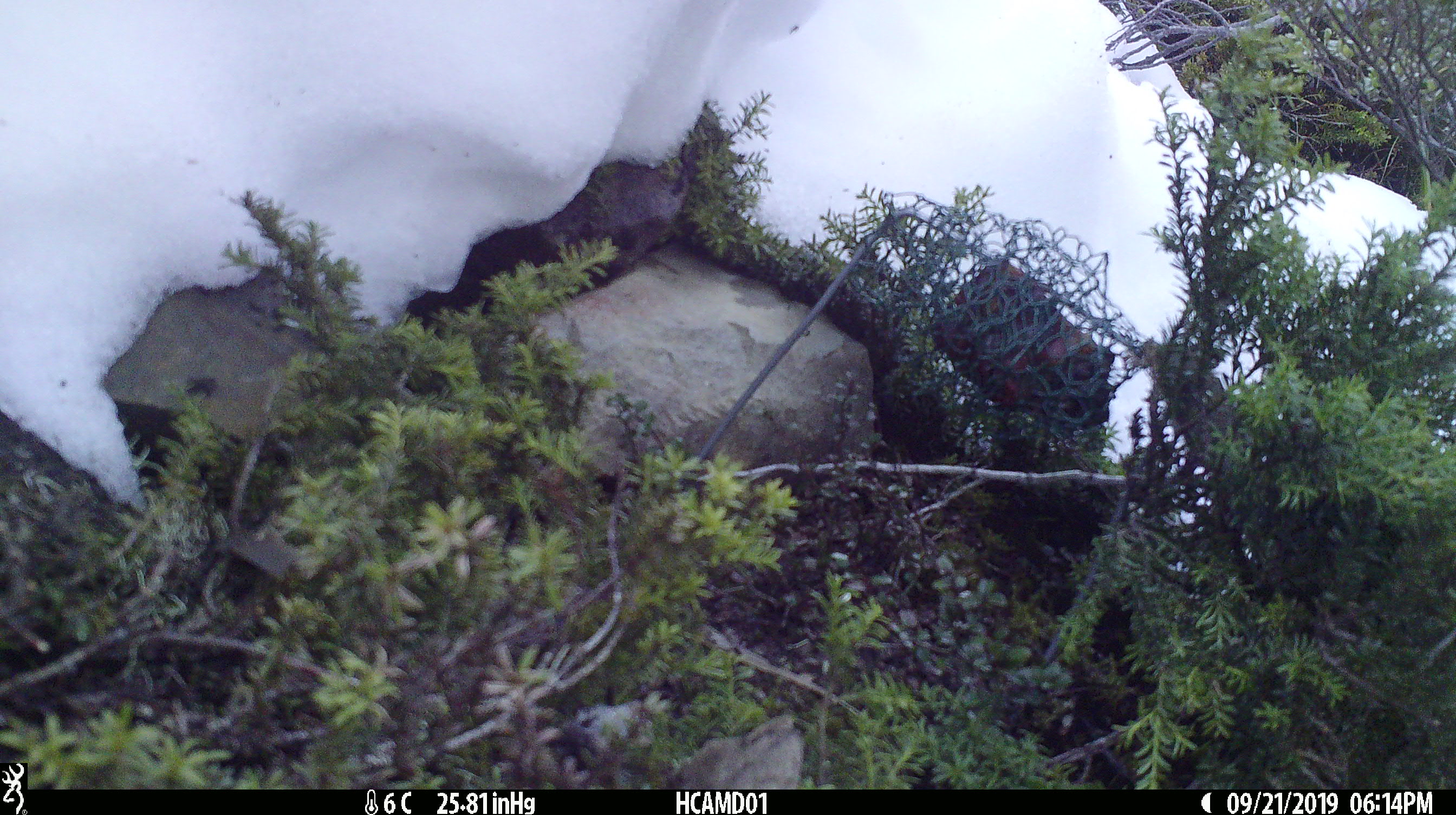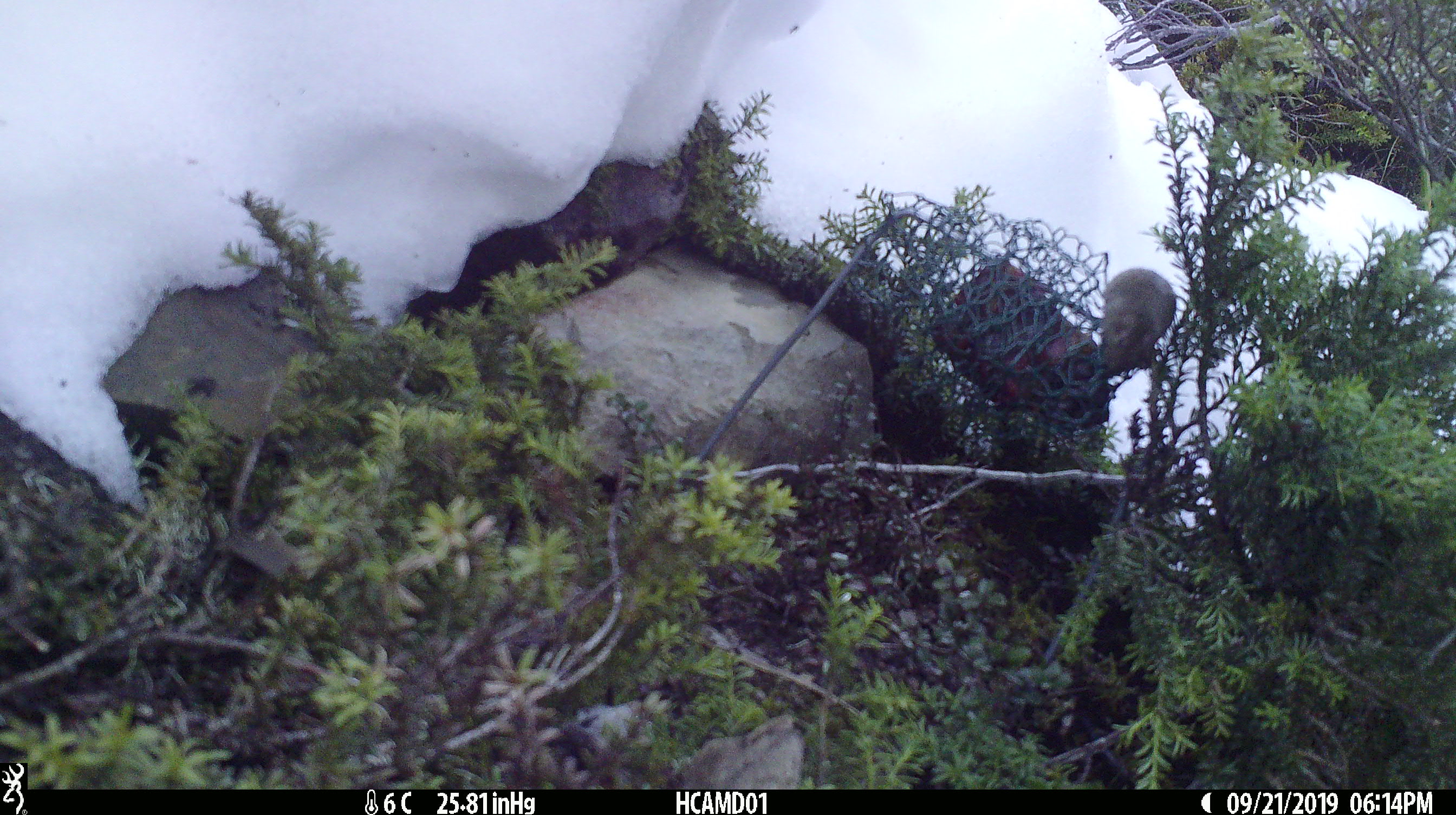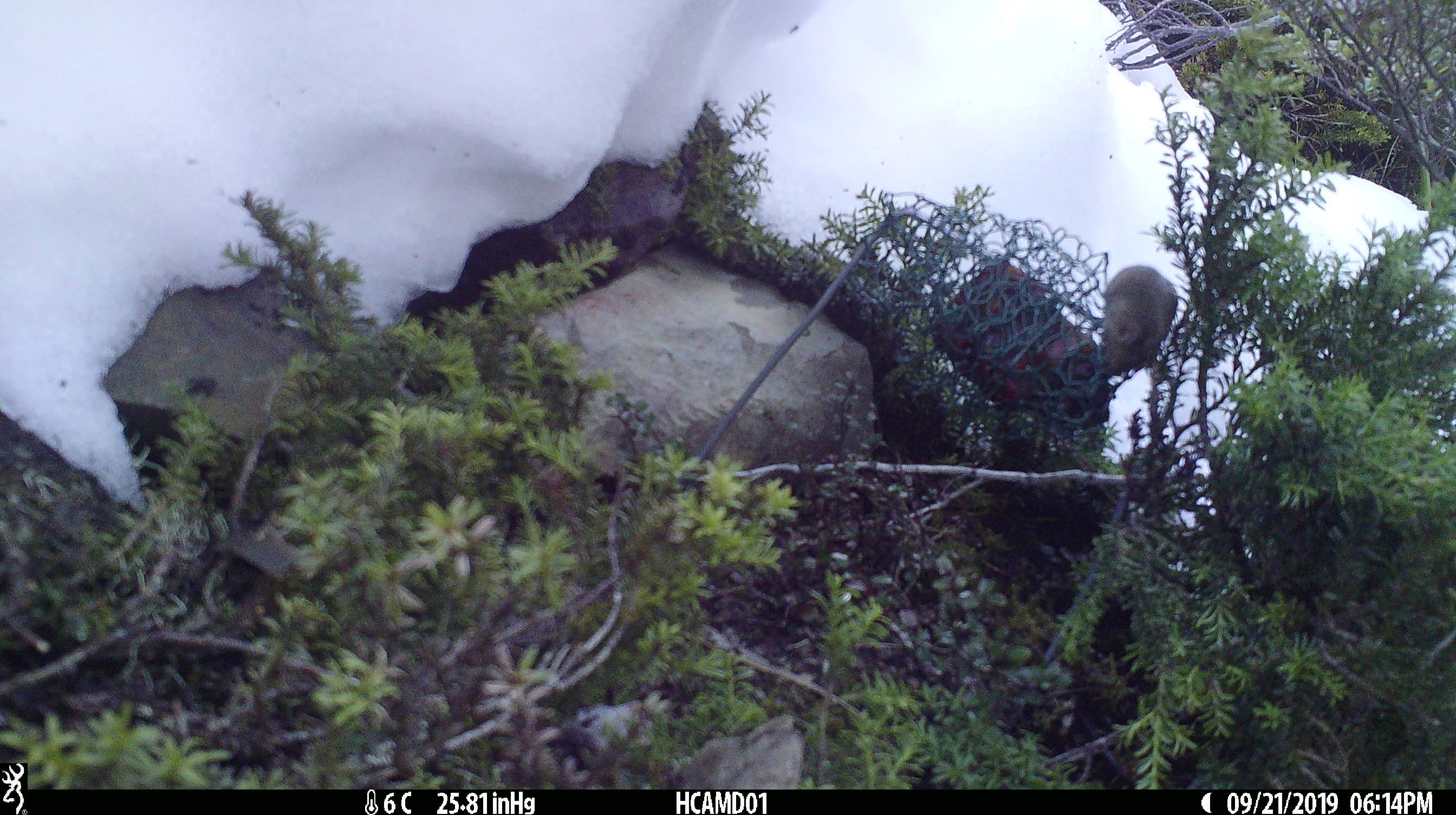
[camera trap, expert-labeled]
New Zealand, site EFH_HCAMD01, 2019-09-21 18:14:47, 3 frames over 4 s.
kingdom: Animalia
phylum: Chordata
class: Mammalia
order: Rodentia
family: Muridae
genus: Mus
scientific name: Mus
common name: mouse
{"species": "mouse (Mus)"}